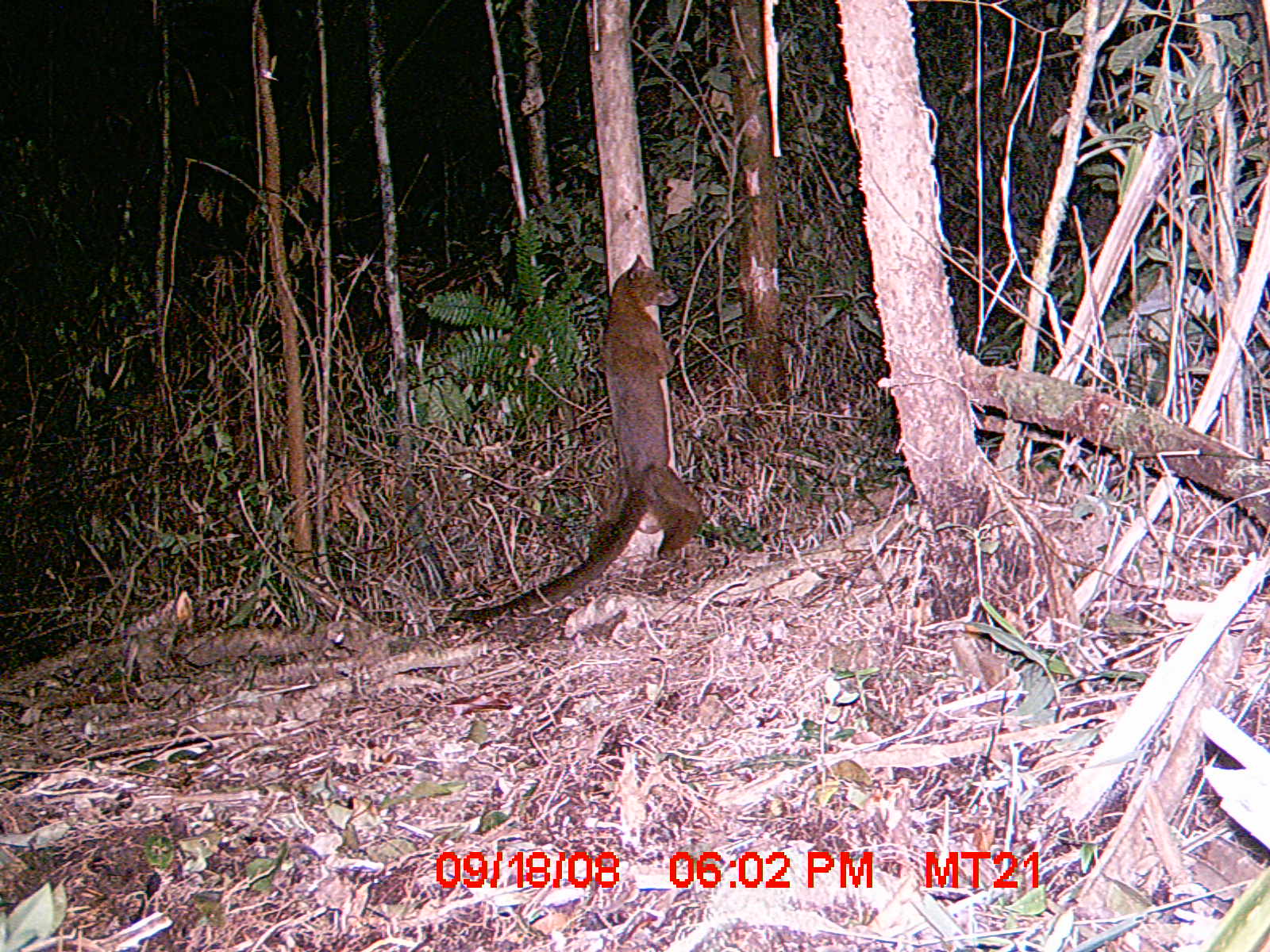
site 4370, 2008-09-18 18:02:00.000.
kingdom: Animalia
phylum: Chordata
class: Mammalia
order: Carnivora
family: Eupleridae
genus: Cryptoprocta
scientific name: Cryptoprocta ferox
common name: fossa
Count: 1.